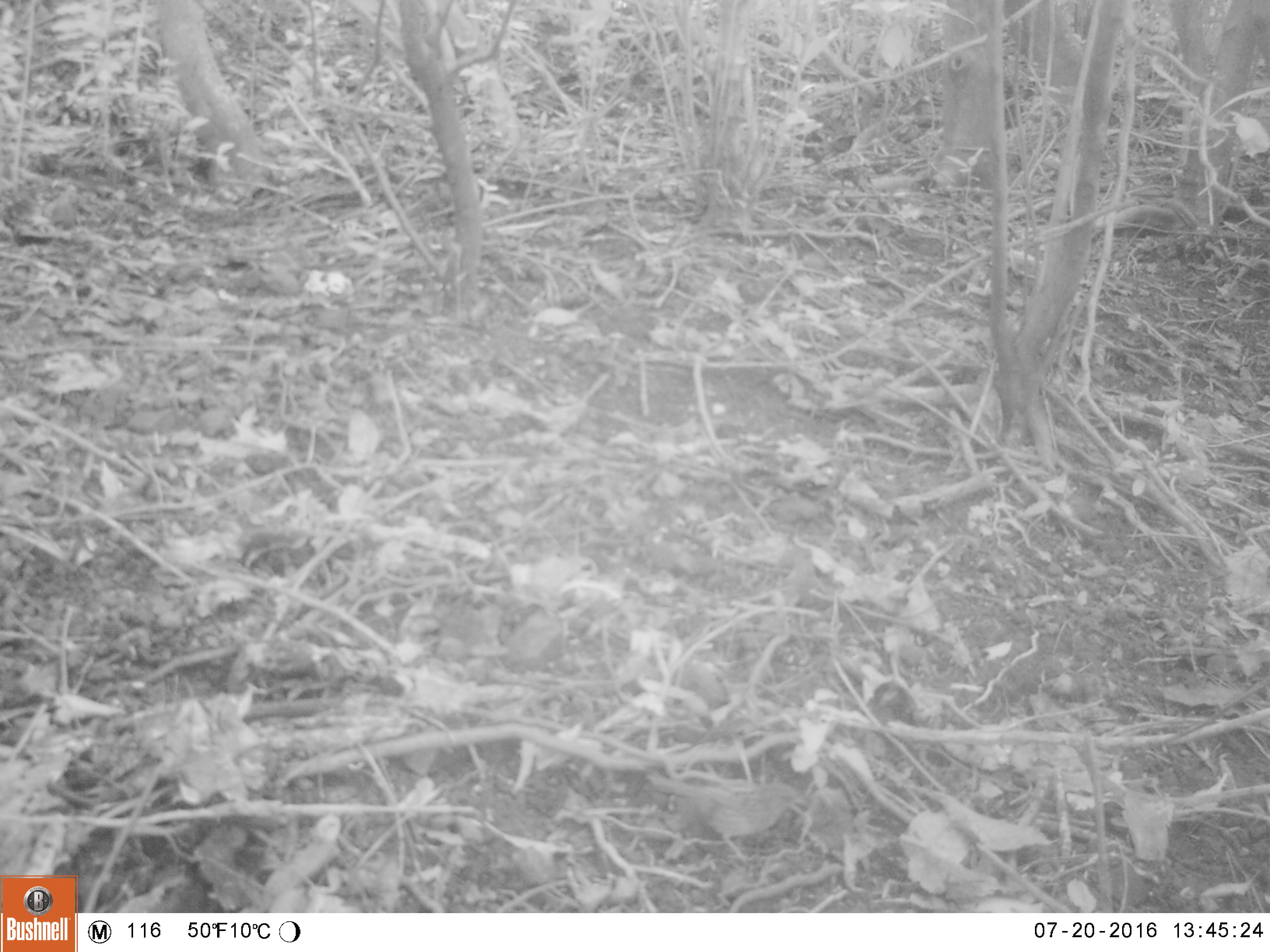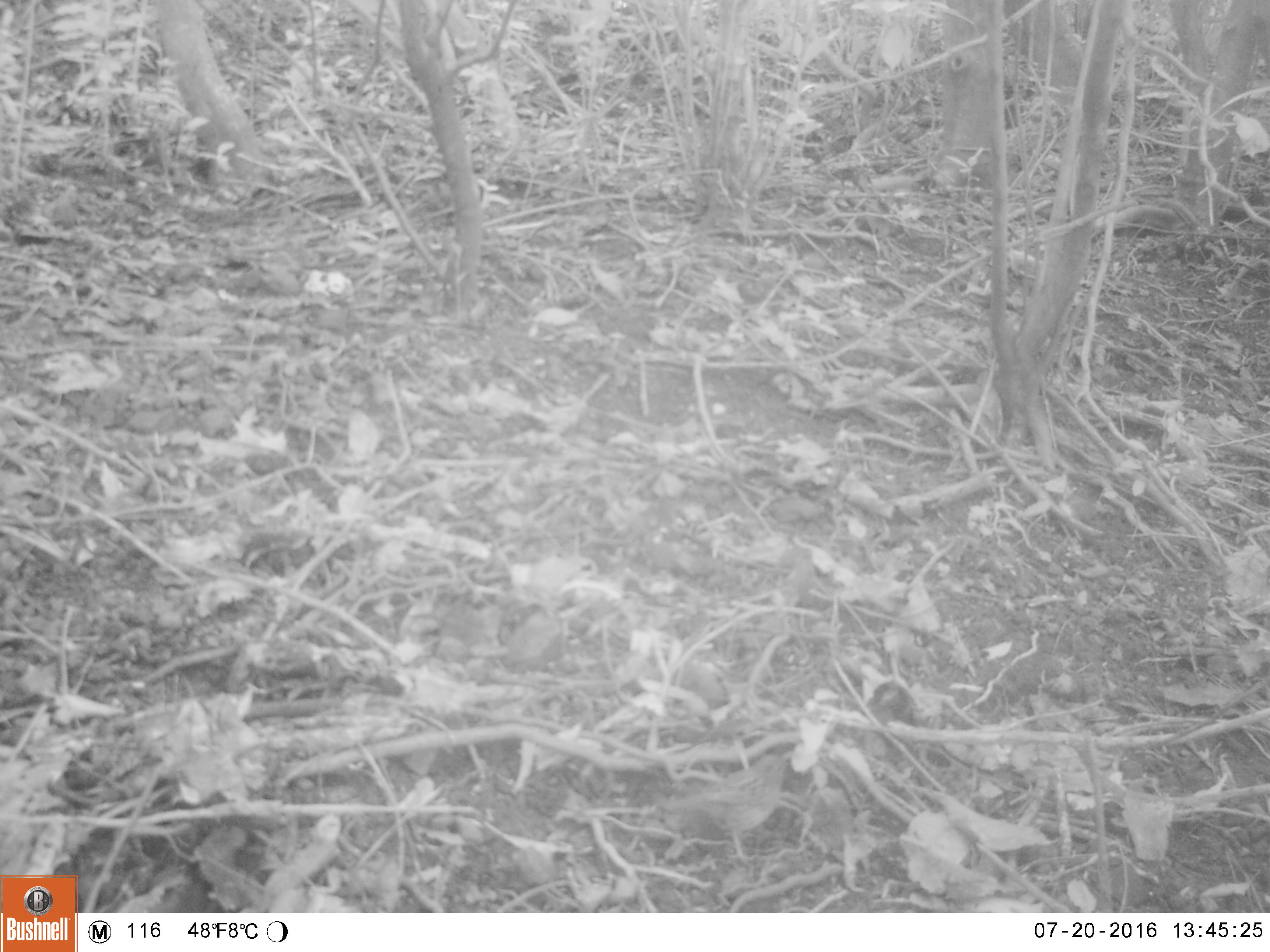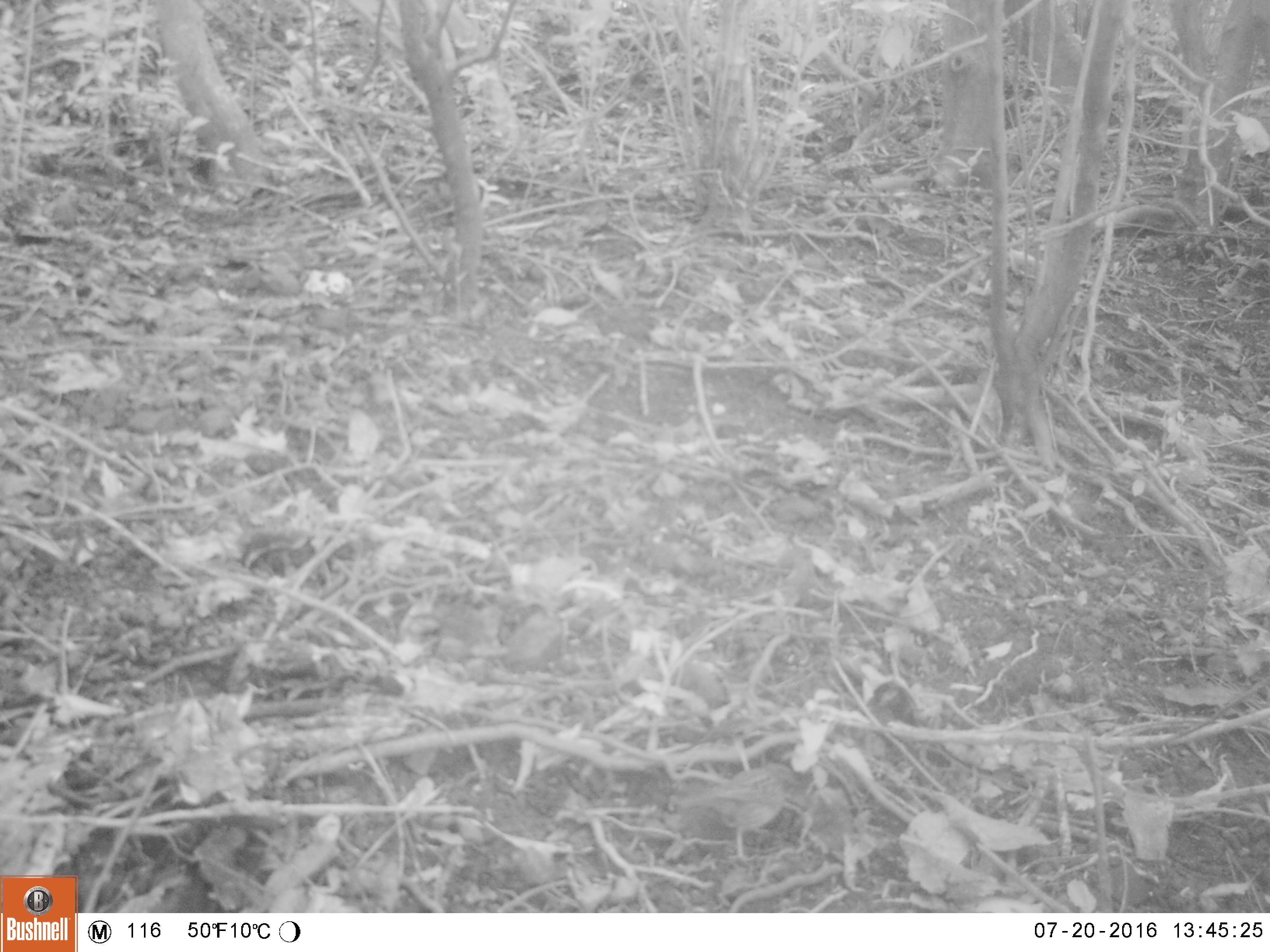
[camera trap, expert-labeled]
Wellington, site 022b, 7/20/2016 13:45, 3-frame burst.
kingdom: Animalia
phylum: Chordata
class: Aves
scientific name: Aves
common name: bird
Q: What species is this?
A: Bird (Aves).